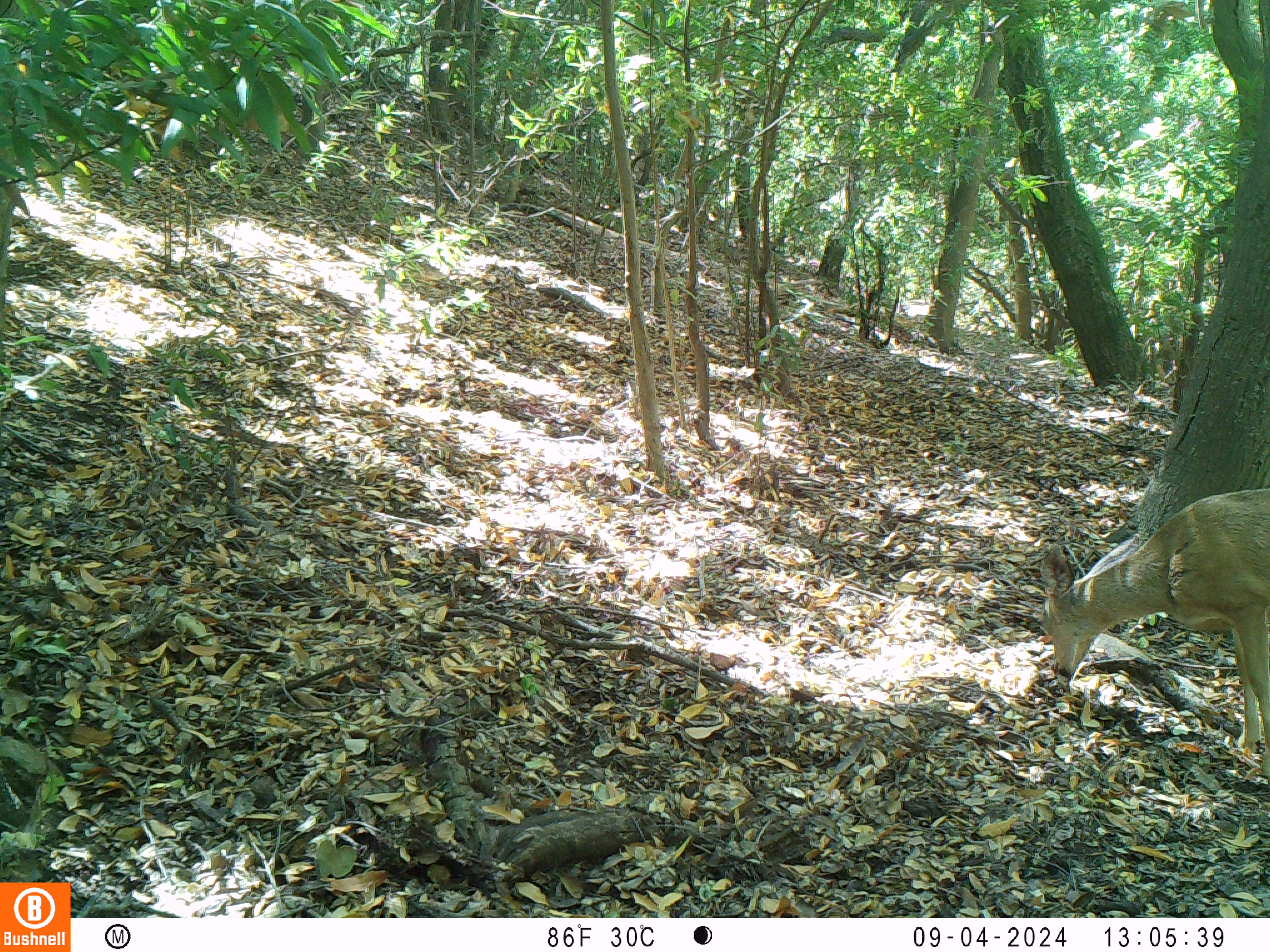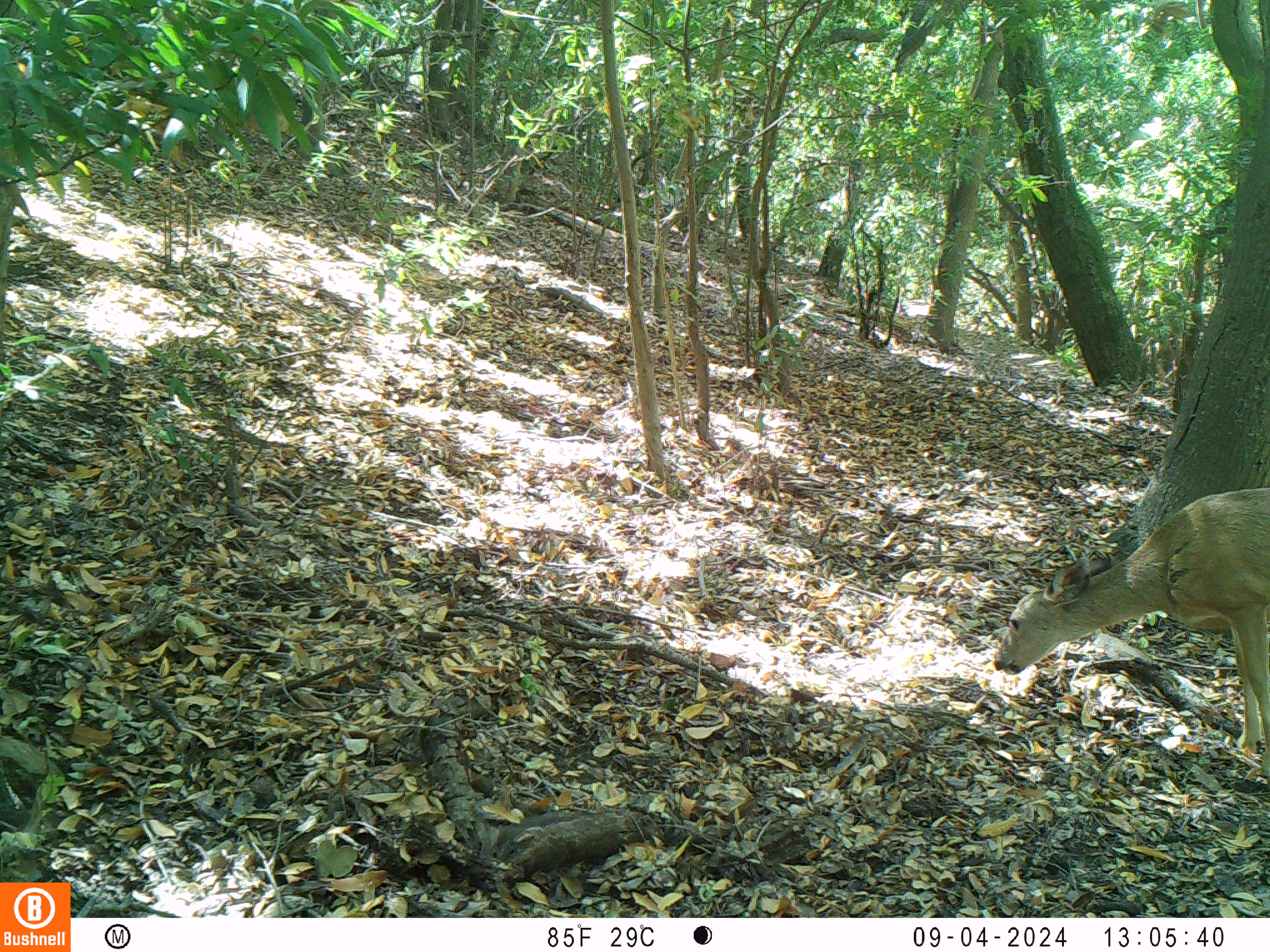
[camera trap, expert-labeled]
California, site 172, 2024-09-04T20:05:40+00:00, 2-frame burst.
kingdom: Animalia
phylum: Chordata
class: Mammalia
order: Artiodactyla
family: Cervidae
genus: Odocoileus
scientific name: Odocoileus hemionus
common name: mule deer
Mule deer (Odocoileus hemionus).